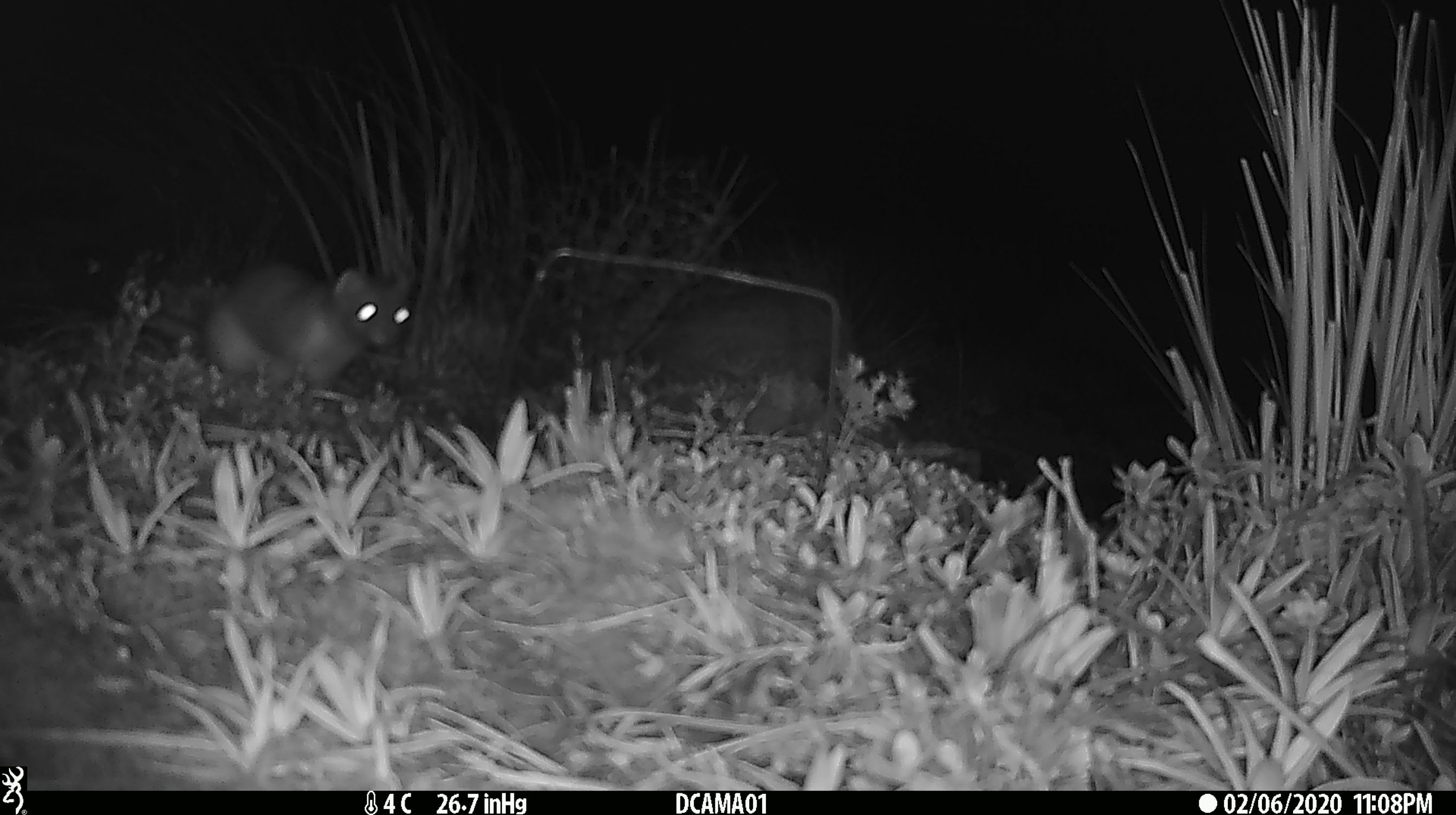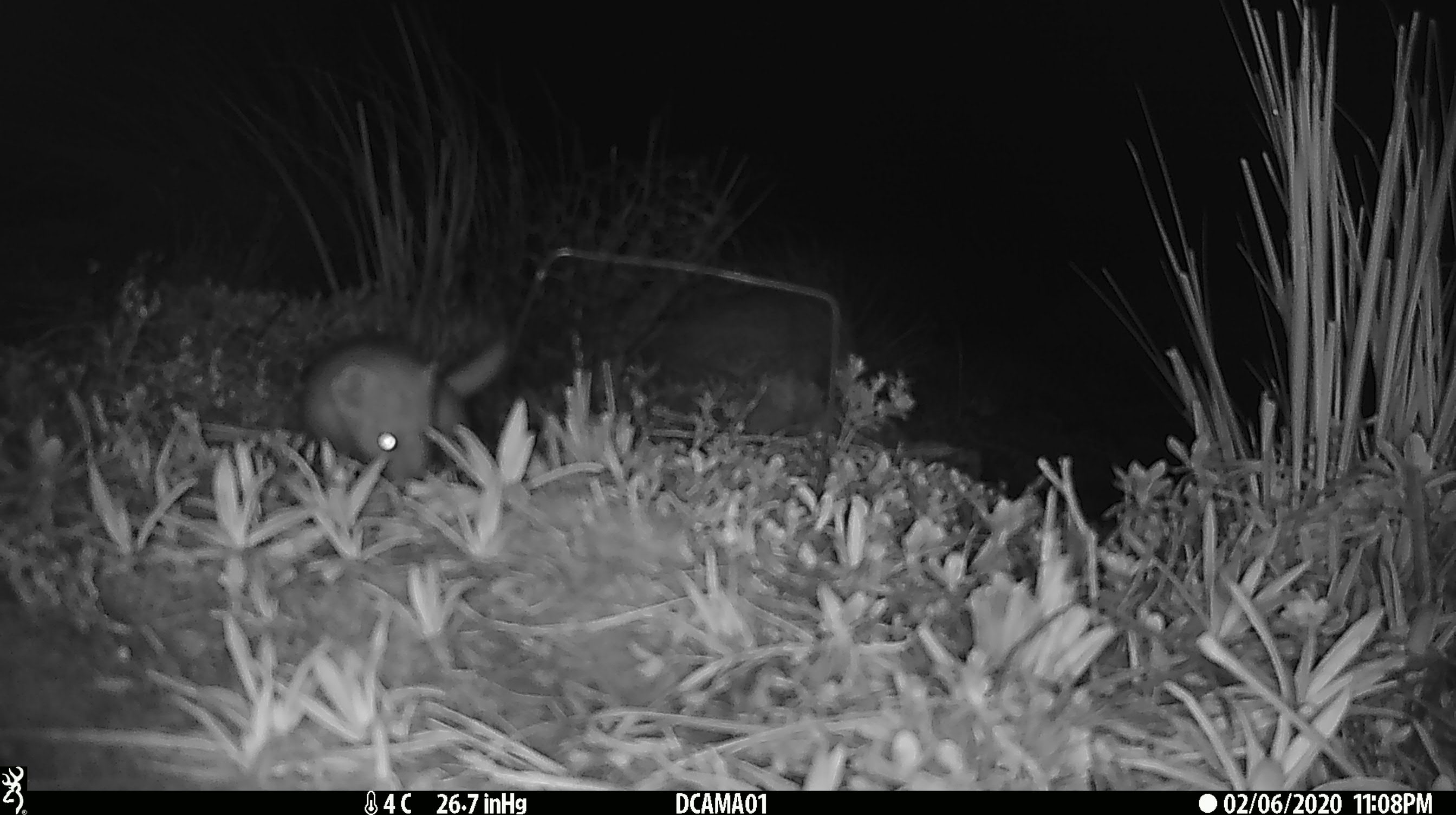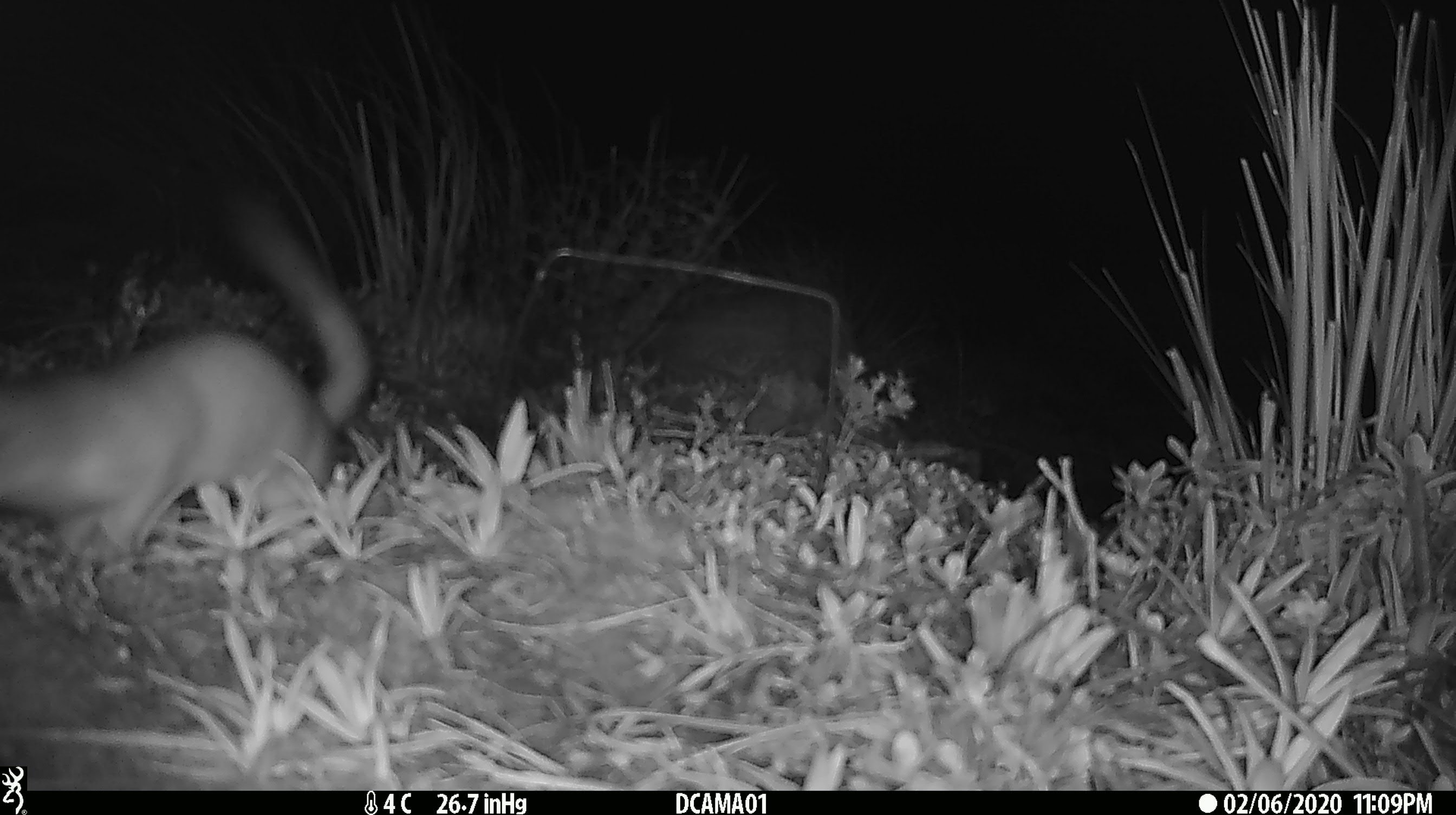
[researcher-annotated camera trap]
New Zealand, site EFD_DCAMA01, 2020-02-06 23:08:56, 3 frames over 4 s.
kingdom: Animalia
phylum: Chordata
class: Mammalia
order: Carnivora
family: Mustelidae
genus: Mustela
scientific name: Mustela erminea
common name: stoat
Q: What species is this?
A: Stoat (Mustela erminea).